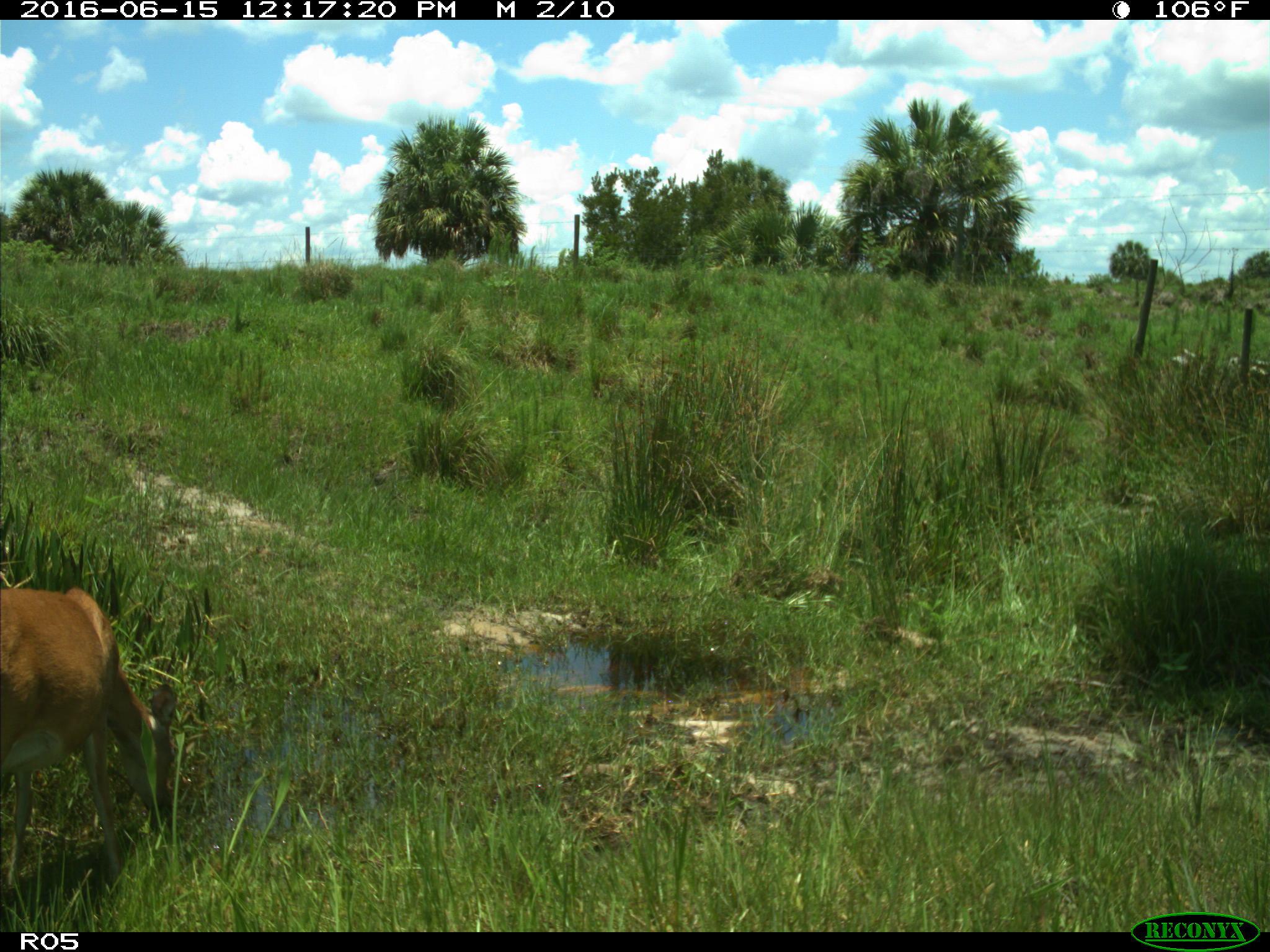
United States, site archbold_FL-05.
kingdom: Animalia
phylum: Chordata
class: Mammalia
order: Artiodactyla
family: Cervidae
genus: Odocoileus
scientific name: Odocoileus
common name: deer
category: unidentified deer